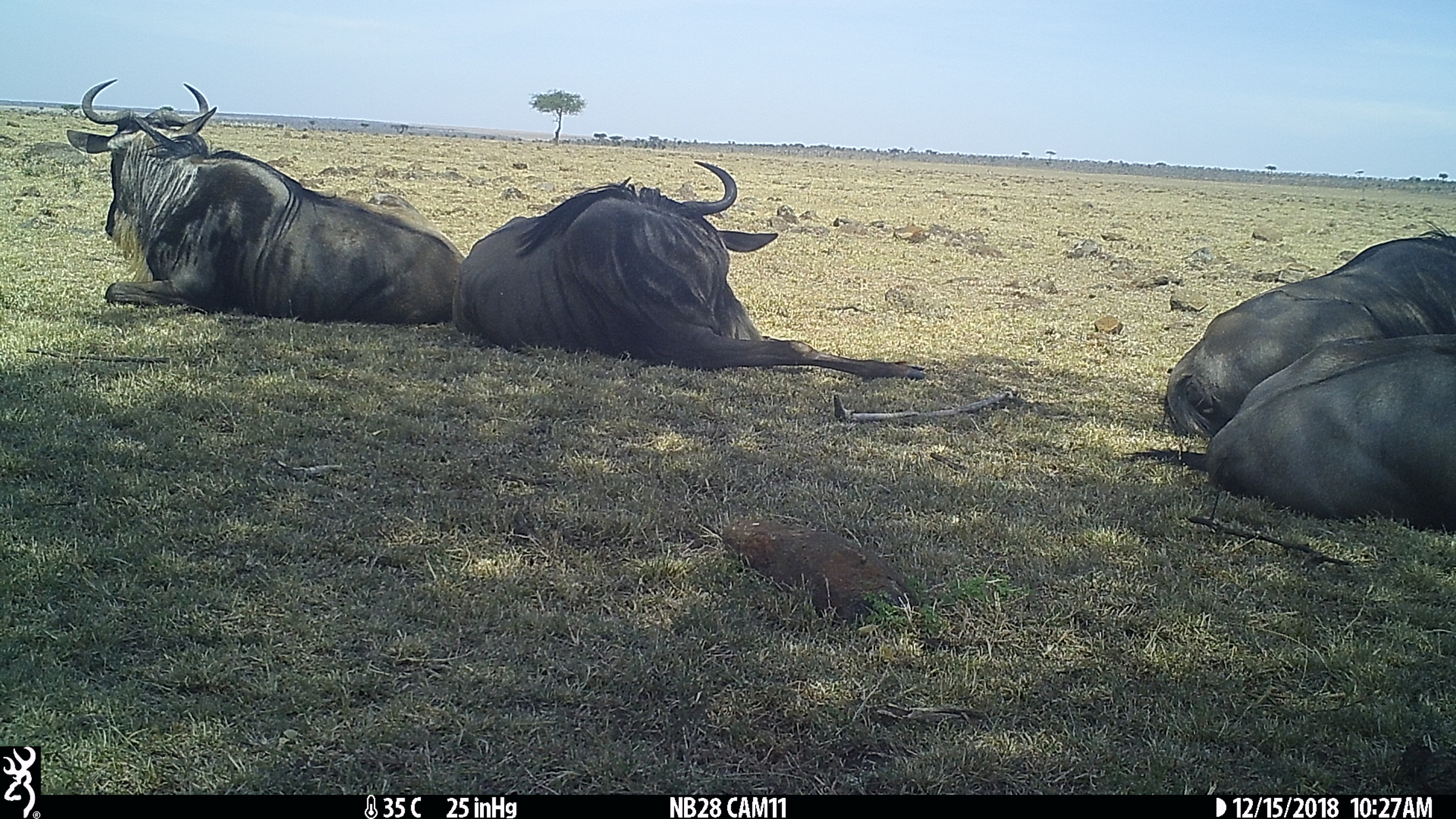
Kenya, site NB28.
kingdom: Animalia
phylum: Chordata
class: Mammalia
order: Artiodactyla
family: Bovidae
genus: Connochaetes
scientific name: Connochaetes taurinus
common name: blue wildebeest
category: wildebeest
Wildebeest (blue wildebeest) (Connochaetes taurinus).